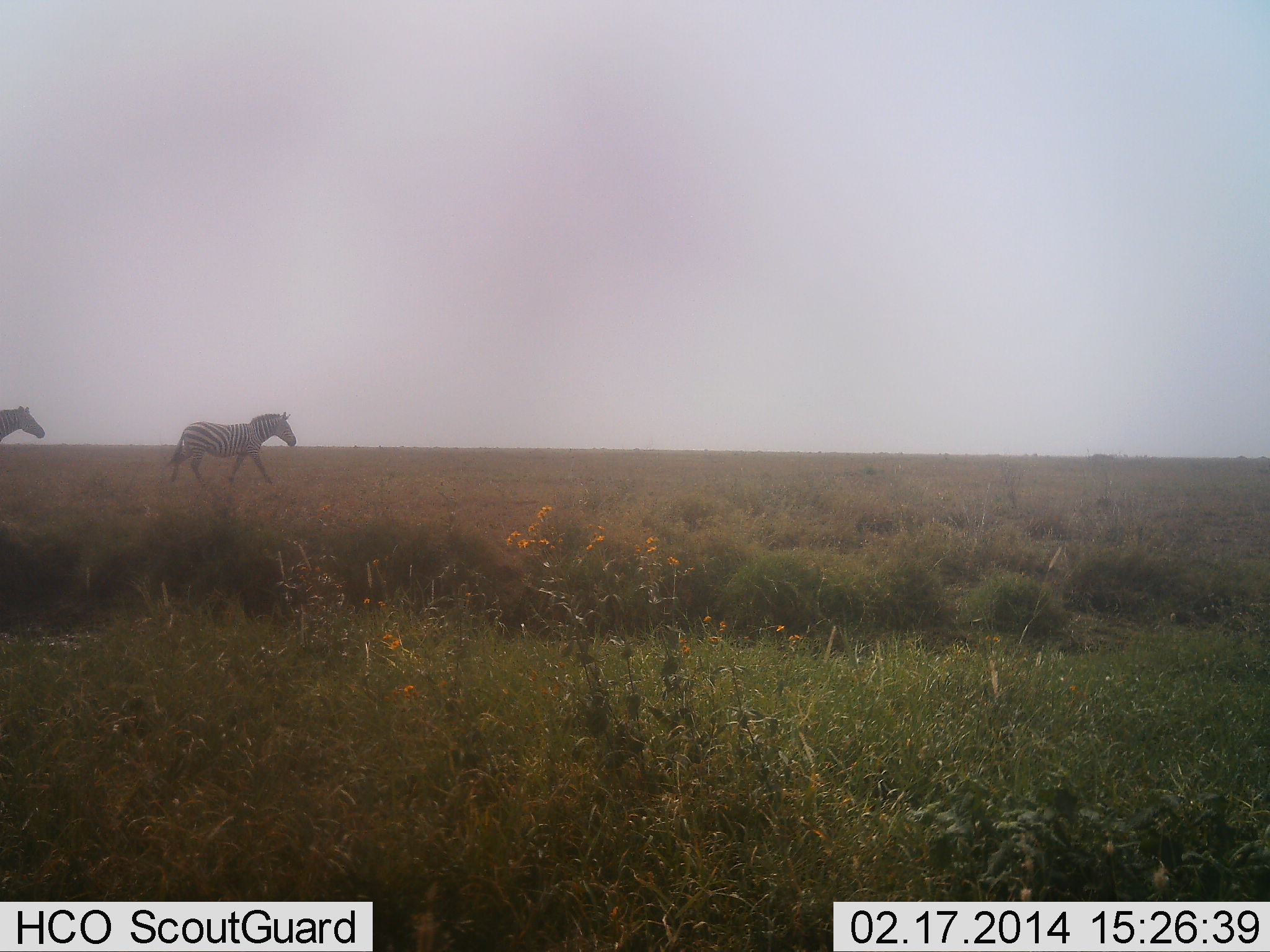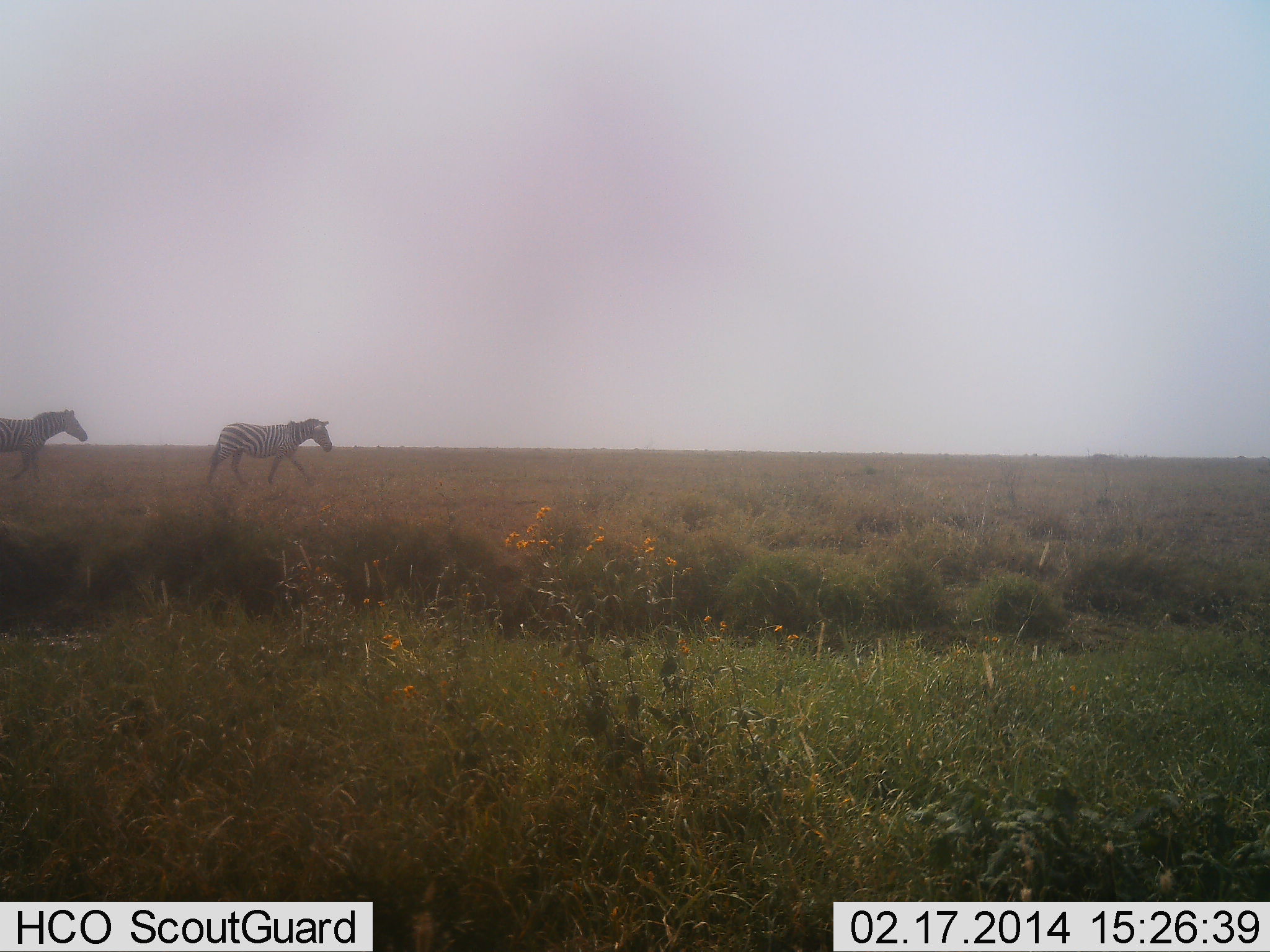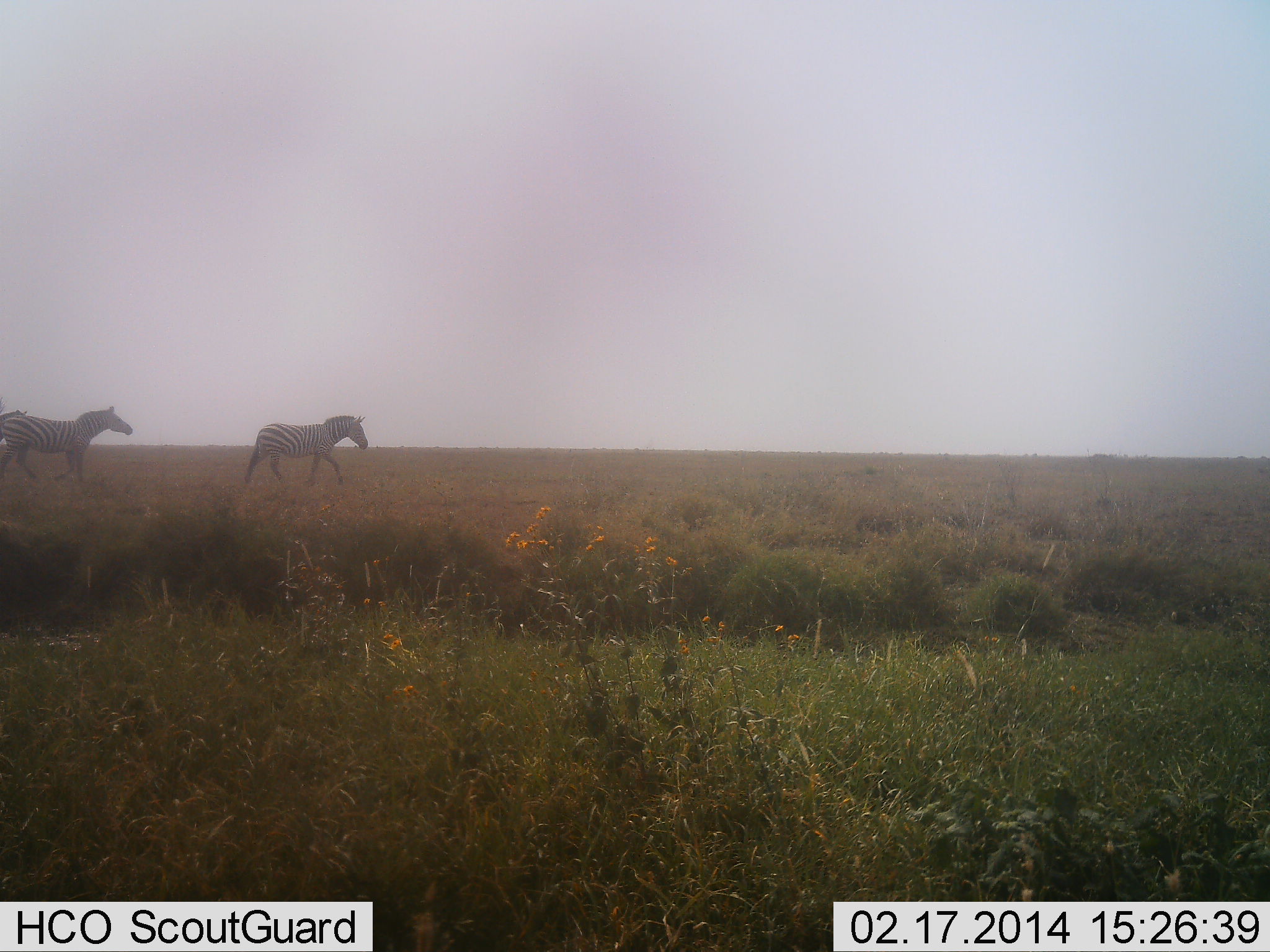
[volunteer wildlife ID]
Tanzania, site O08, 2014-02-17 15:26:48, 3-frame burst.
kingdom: Animalia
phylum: Chordata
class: Mammalia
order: Perissodactyla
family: Equidae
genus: Equus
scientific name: Equus quagga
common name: plains zebra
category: zebra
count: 3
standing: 20%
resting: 0%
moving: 100%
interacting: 0%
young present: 0%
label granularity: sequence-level